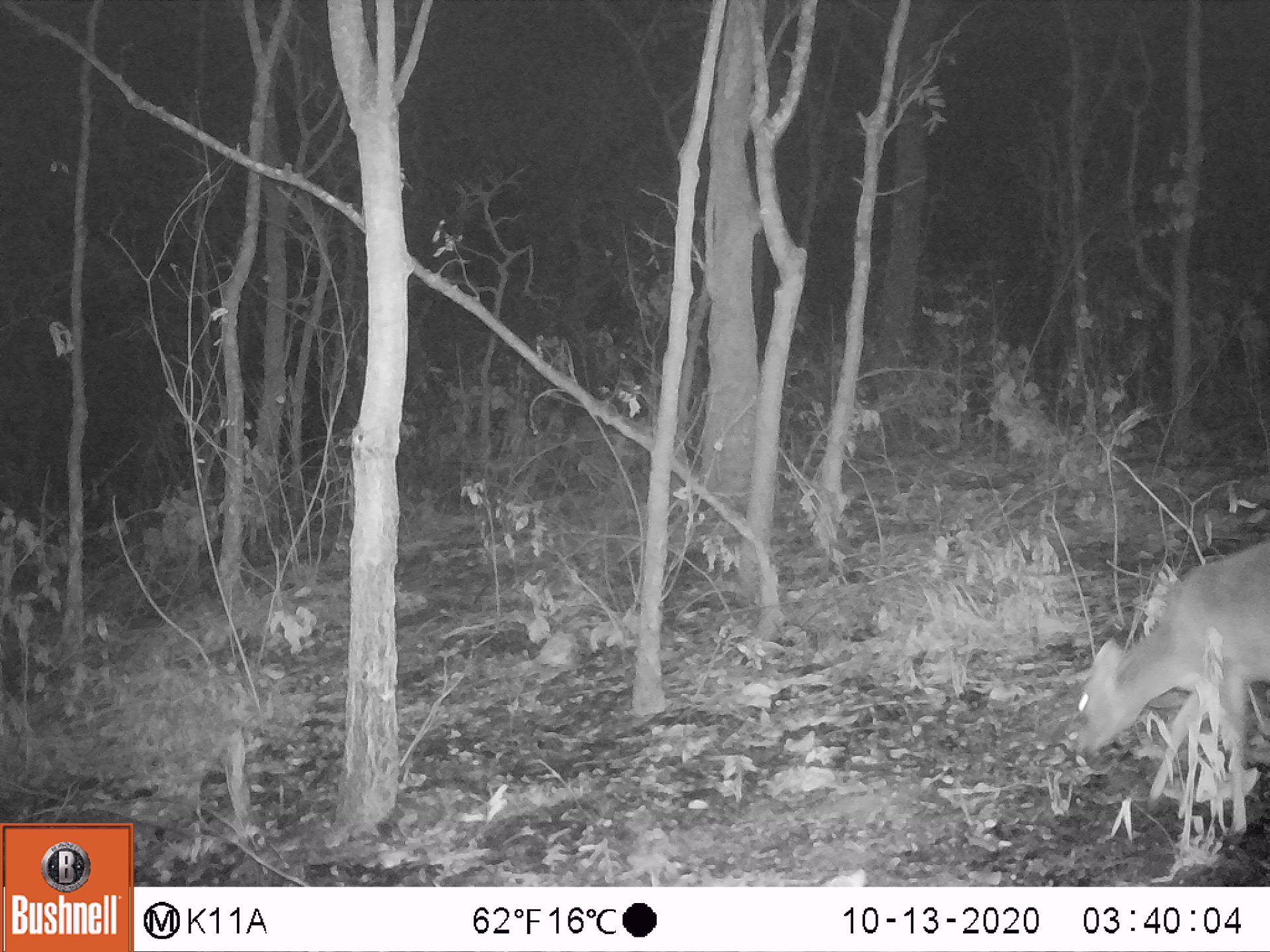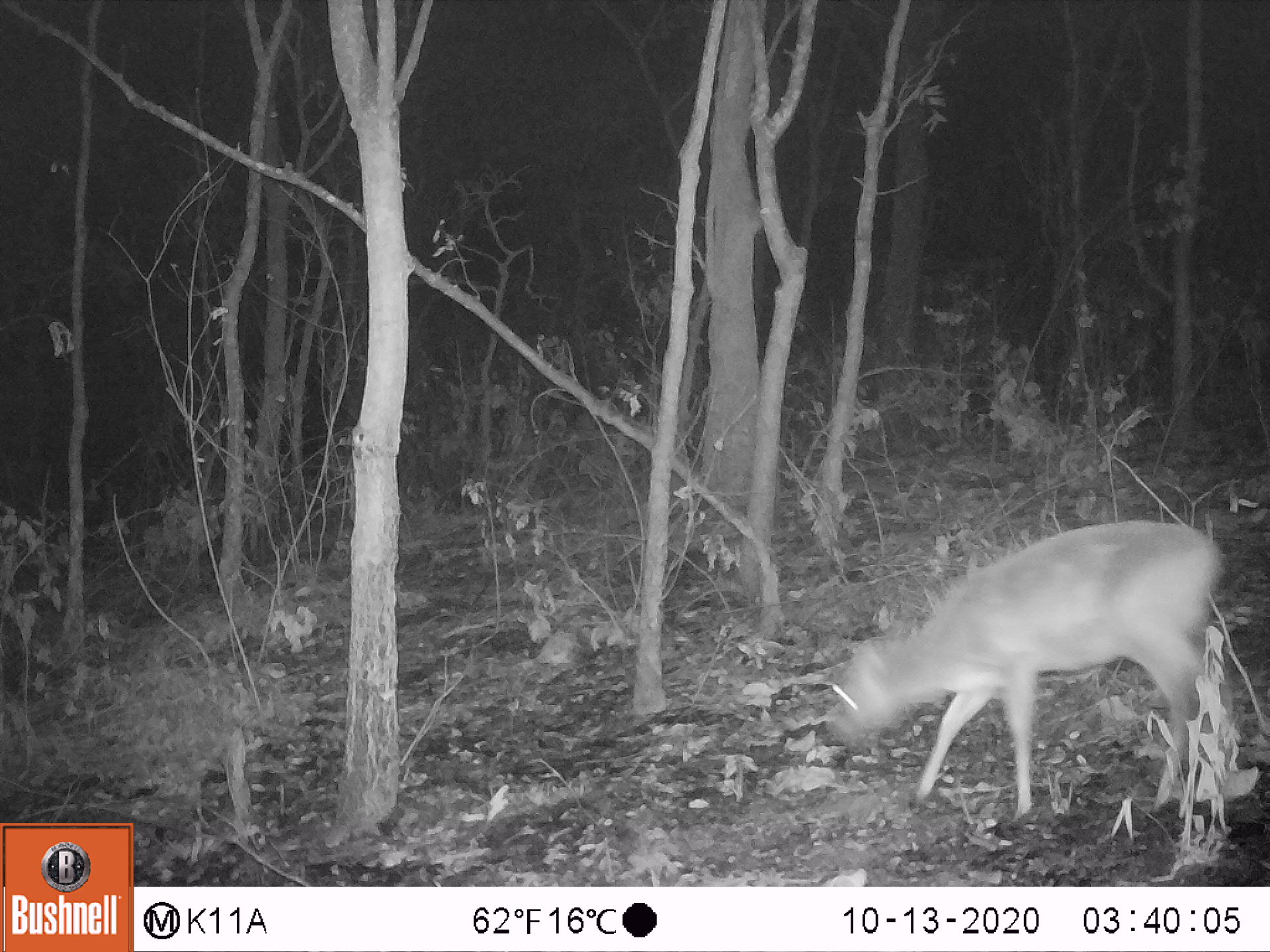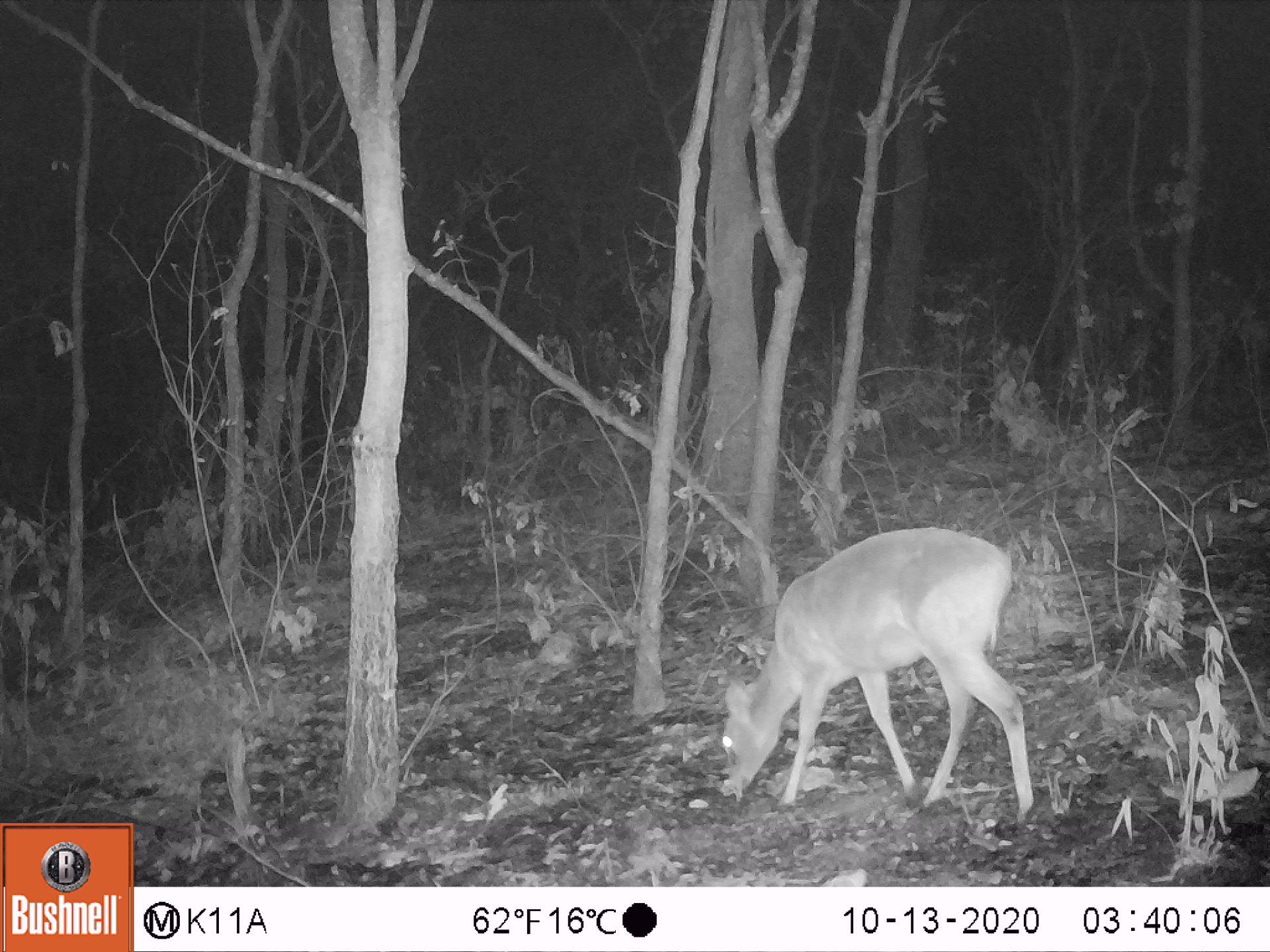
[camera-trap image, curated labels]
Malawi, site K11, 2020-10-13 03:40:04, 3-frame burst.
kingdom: Animalia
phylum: Chordata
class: Mammalia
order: Artiodactyla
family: Bovidae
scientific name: Antilopinae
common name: small antelope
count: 1